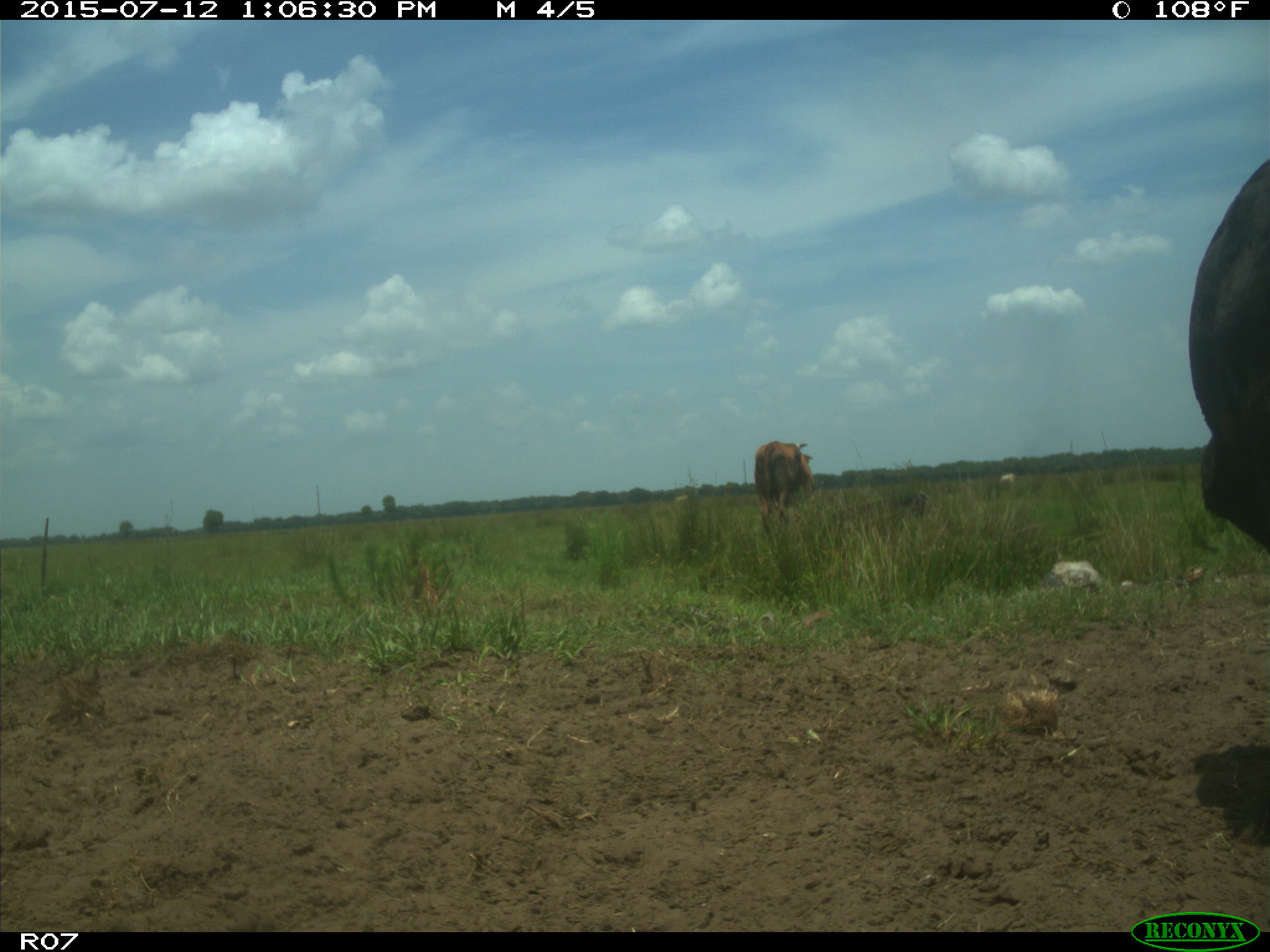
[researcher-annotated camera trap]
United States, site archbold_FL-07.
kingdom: Animalia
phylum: Chordata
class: Mammalia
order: Artiodactyla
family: Bovidae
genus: Bos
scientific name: Bos taurus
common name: domestic cow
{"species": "Bos taurus (domestic cow)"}